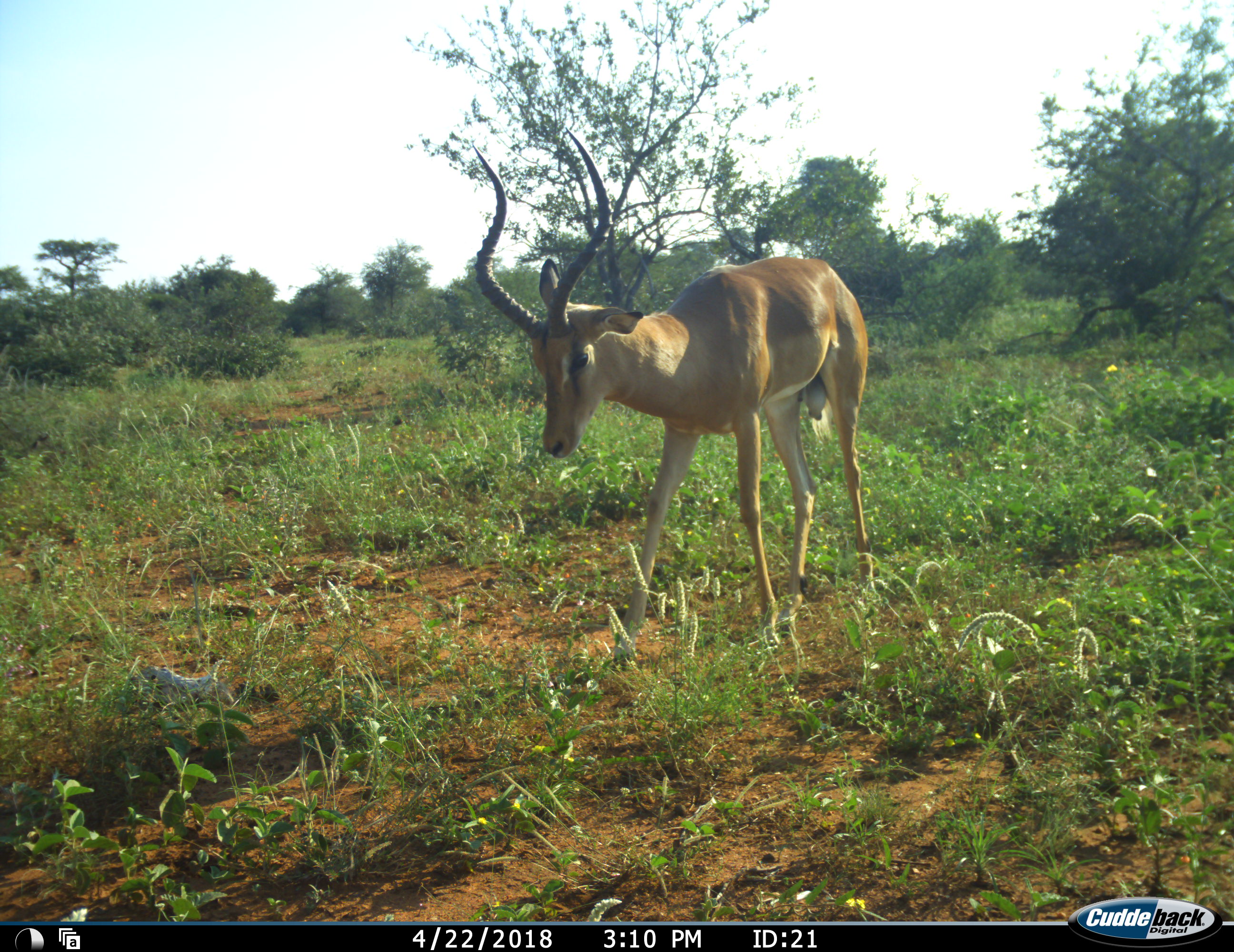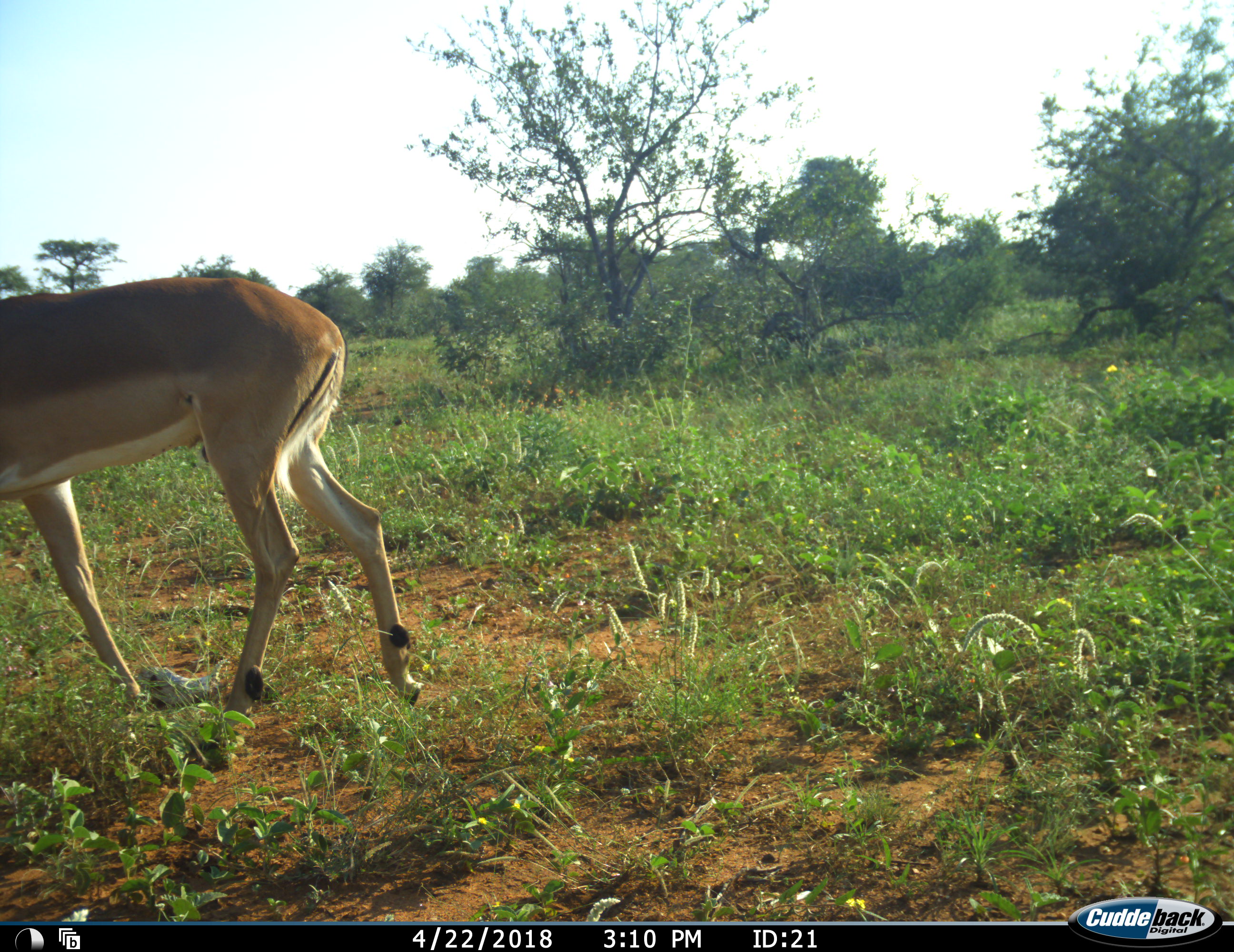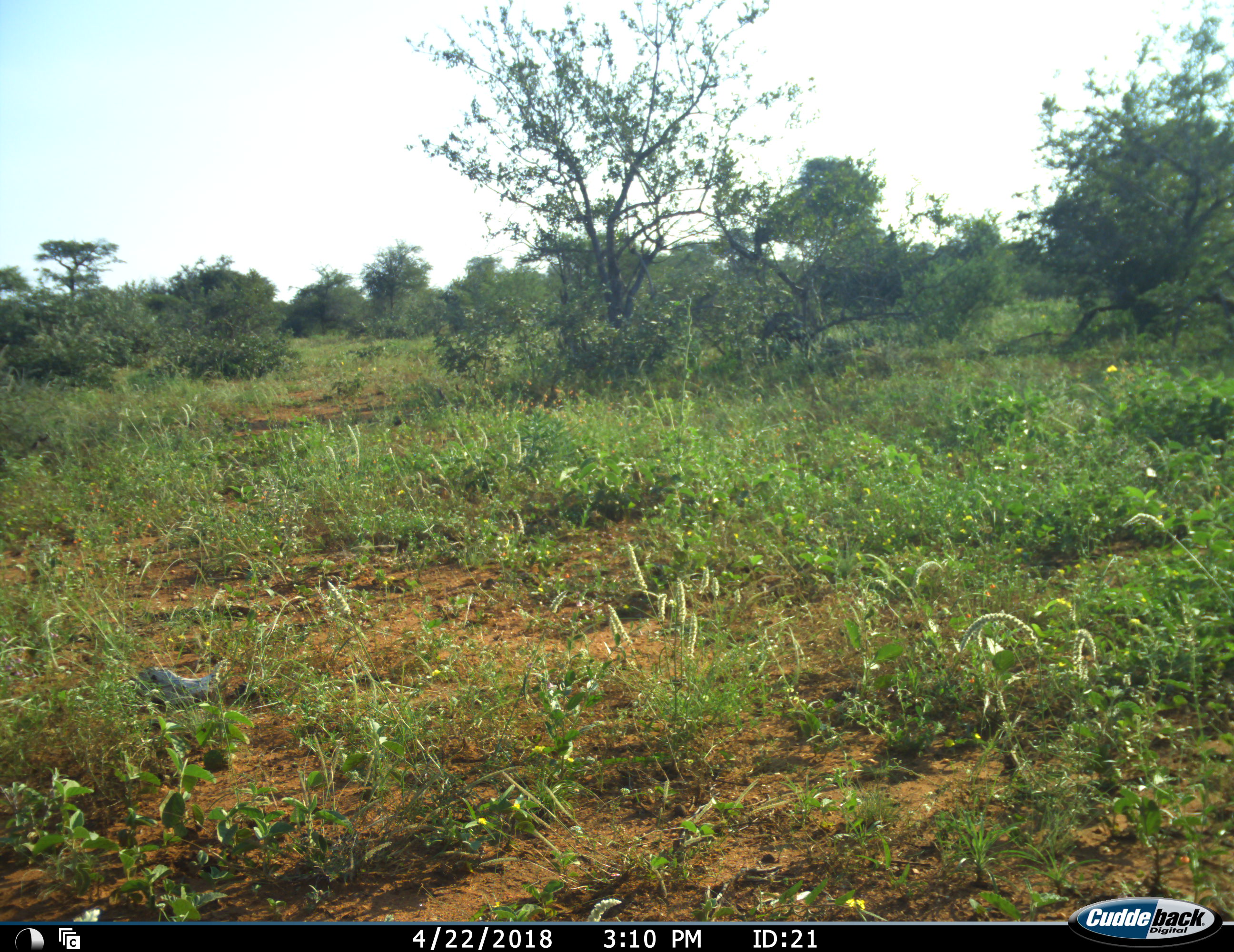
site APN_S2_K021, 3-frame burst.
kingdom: Animalia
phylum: Chordata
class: Mammalia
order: Artiodactyla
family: Bovidae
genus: Aepyceros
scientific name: Aepyceros melampus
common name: impala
Impala (Aepyceros melampus), count 1. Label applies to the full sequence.